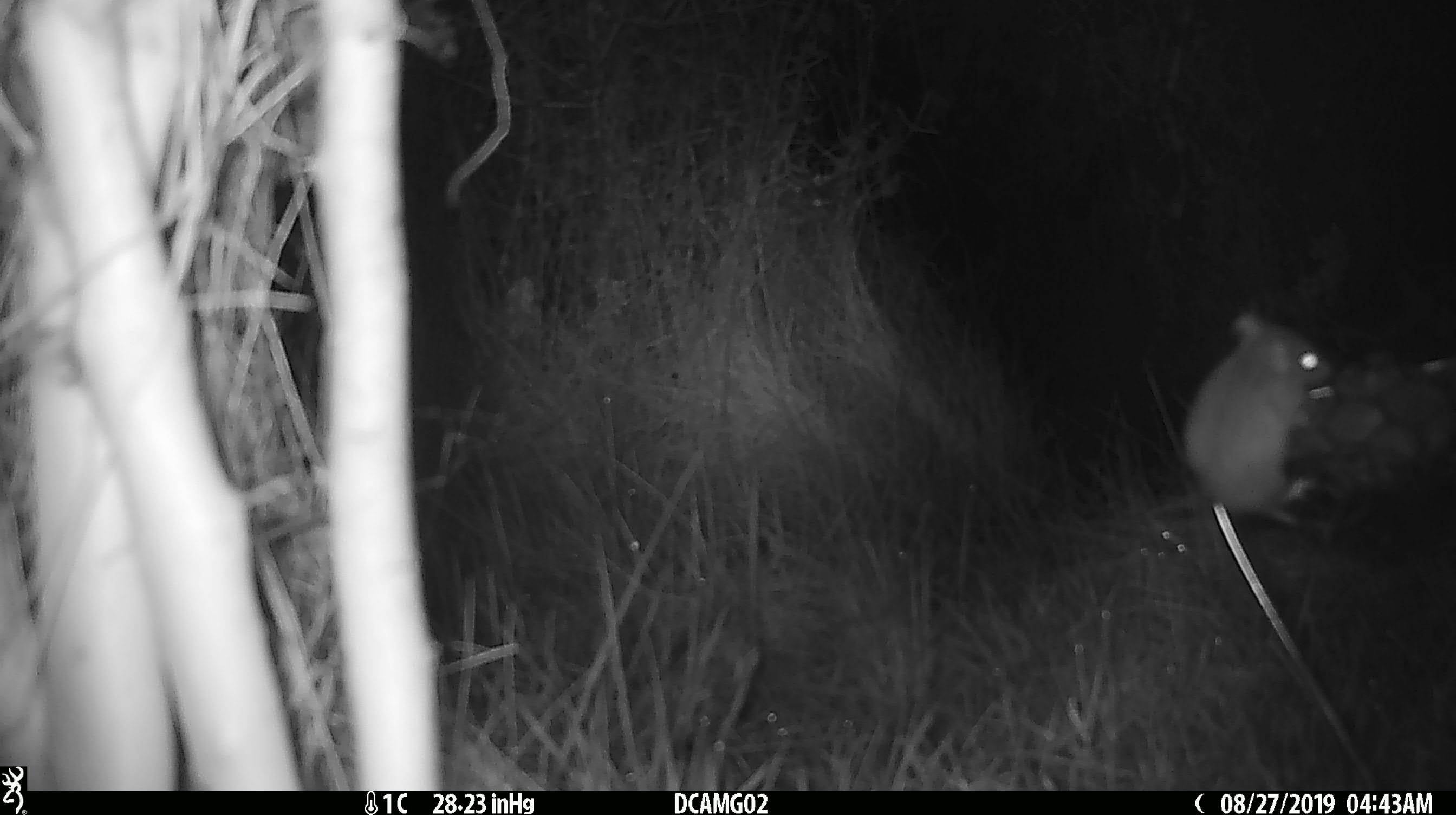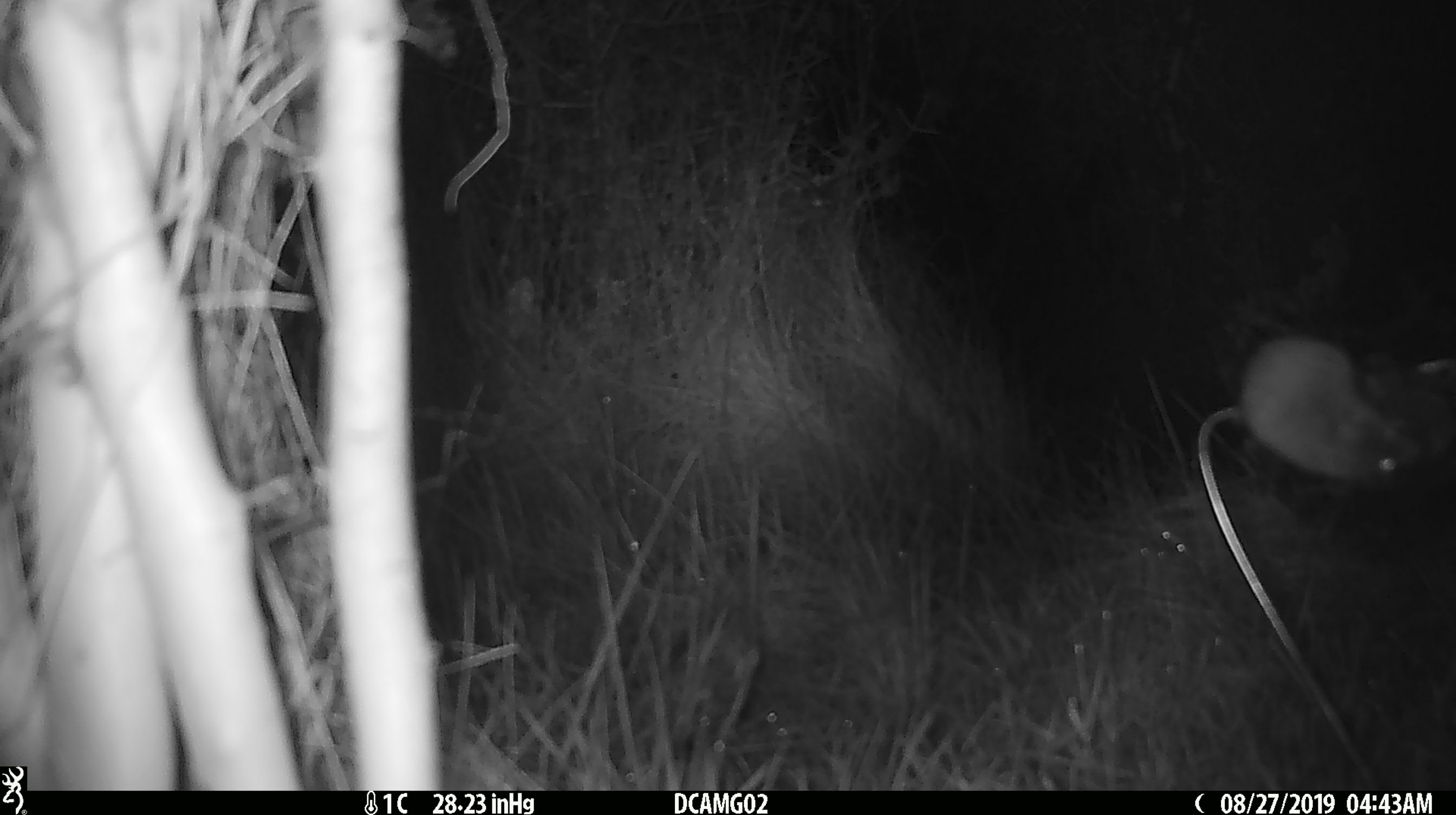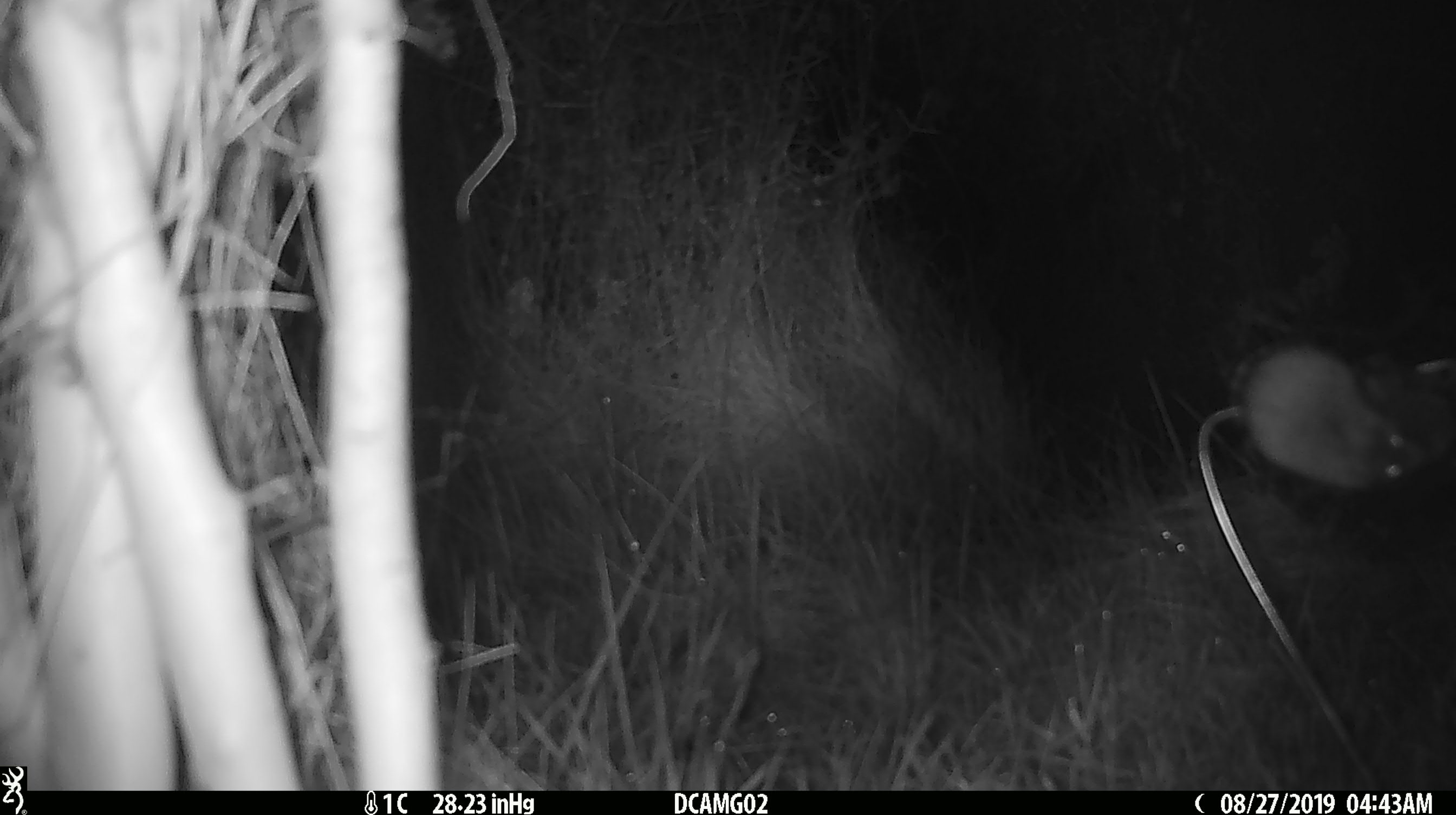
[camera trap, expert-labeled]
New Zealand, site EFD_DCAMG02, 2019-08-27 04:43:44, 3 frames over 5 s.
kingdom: Animalia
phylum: Chordata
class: Mammalia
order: Rodentia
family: Muridae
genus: Mus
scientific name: Mus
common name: mouse